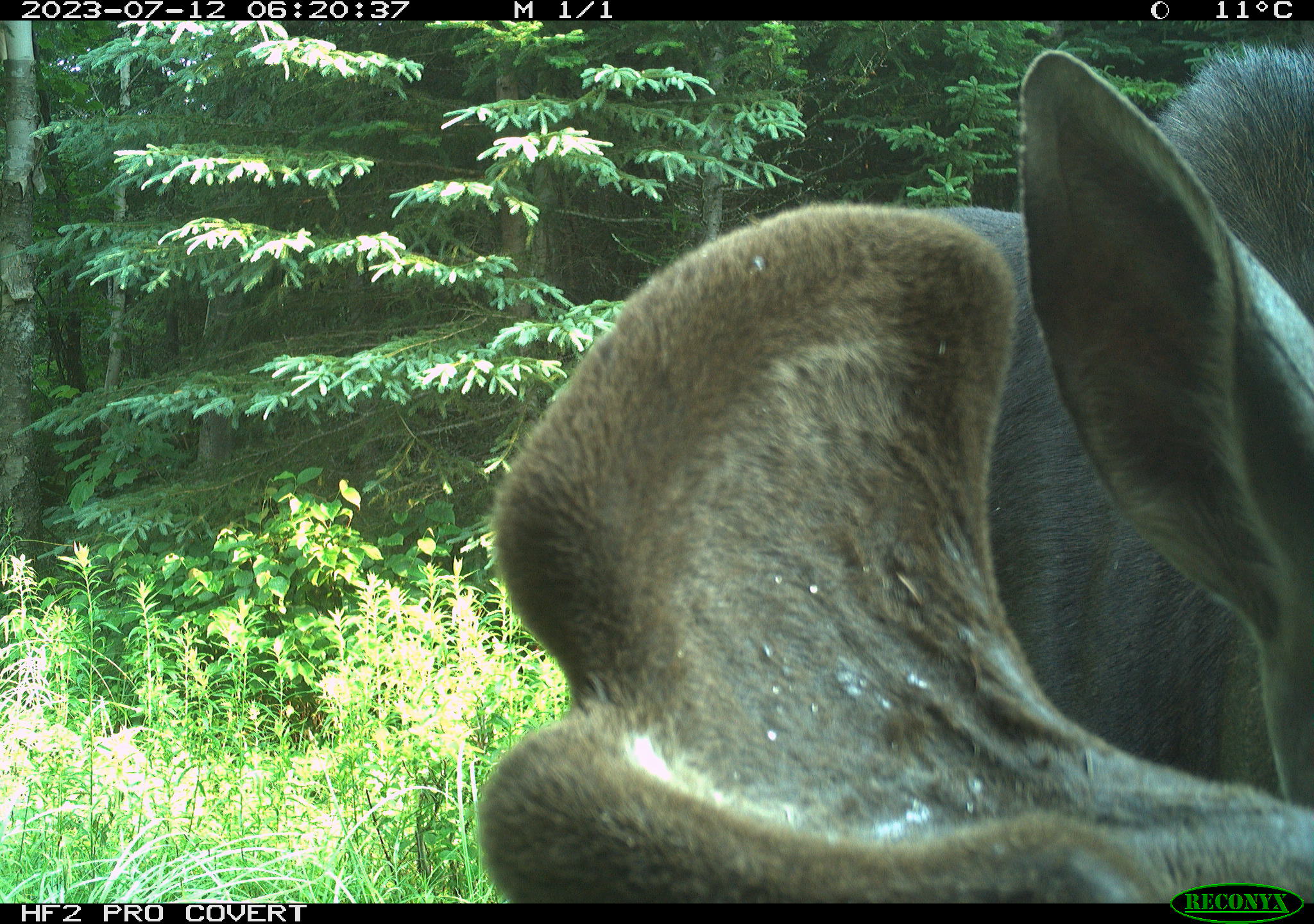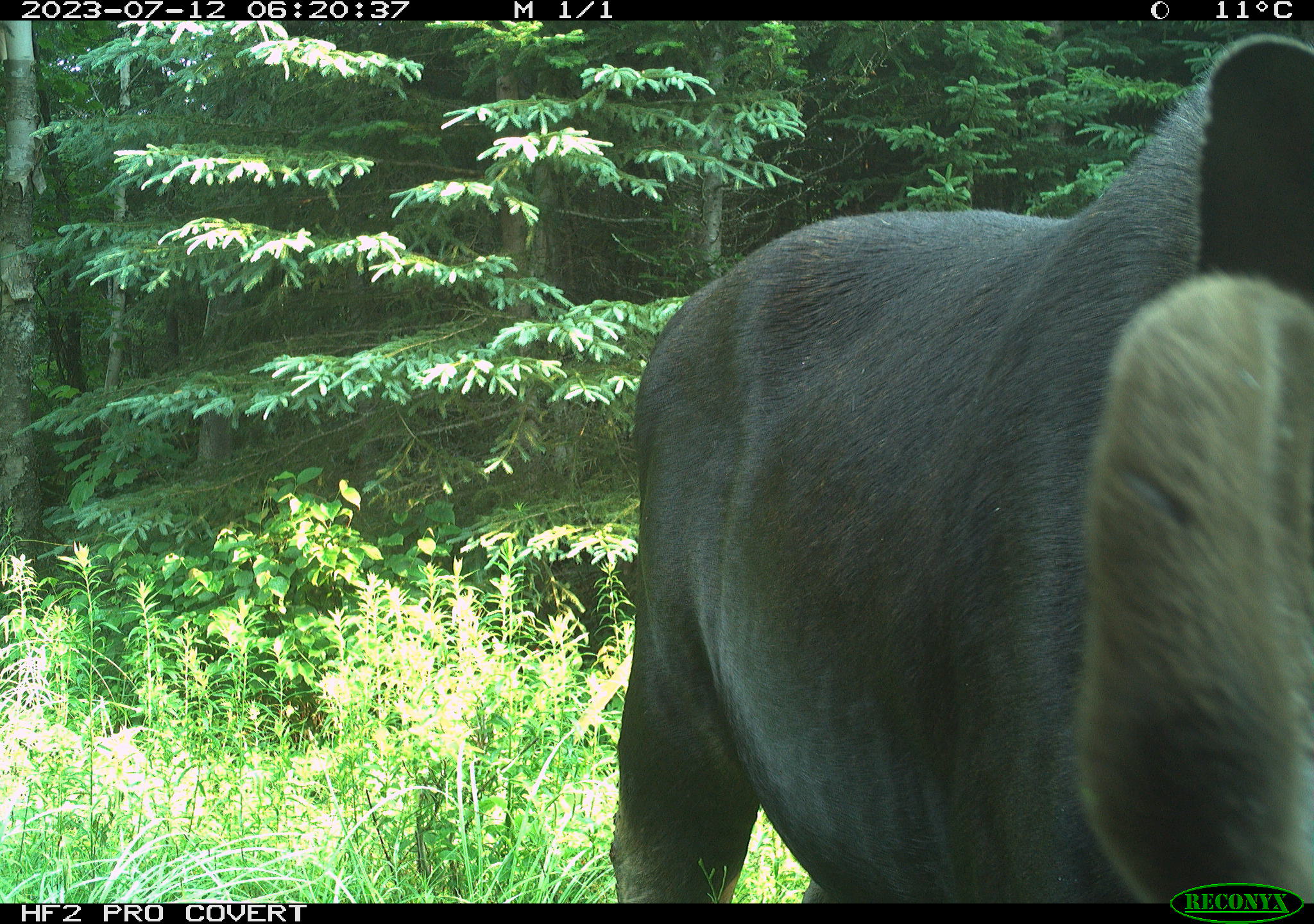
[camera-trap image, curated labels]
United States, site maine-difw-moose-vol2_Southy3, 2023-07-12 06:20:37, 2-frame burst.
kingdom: Animalia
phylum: Chordata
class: Mammalia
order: Artiodactyla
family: Cervidae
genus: Alces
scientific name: Alces alces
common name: moose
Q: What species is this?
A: Moose (Alces alces).